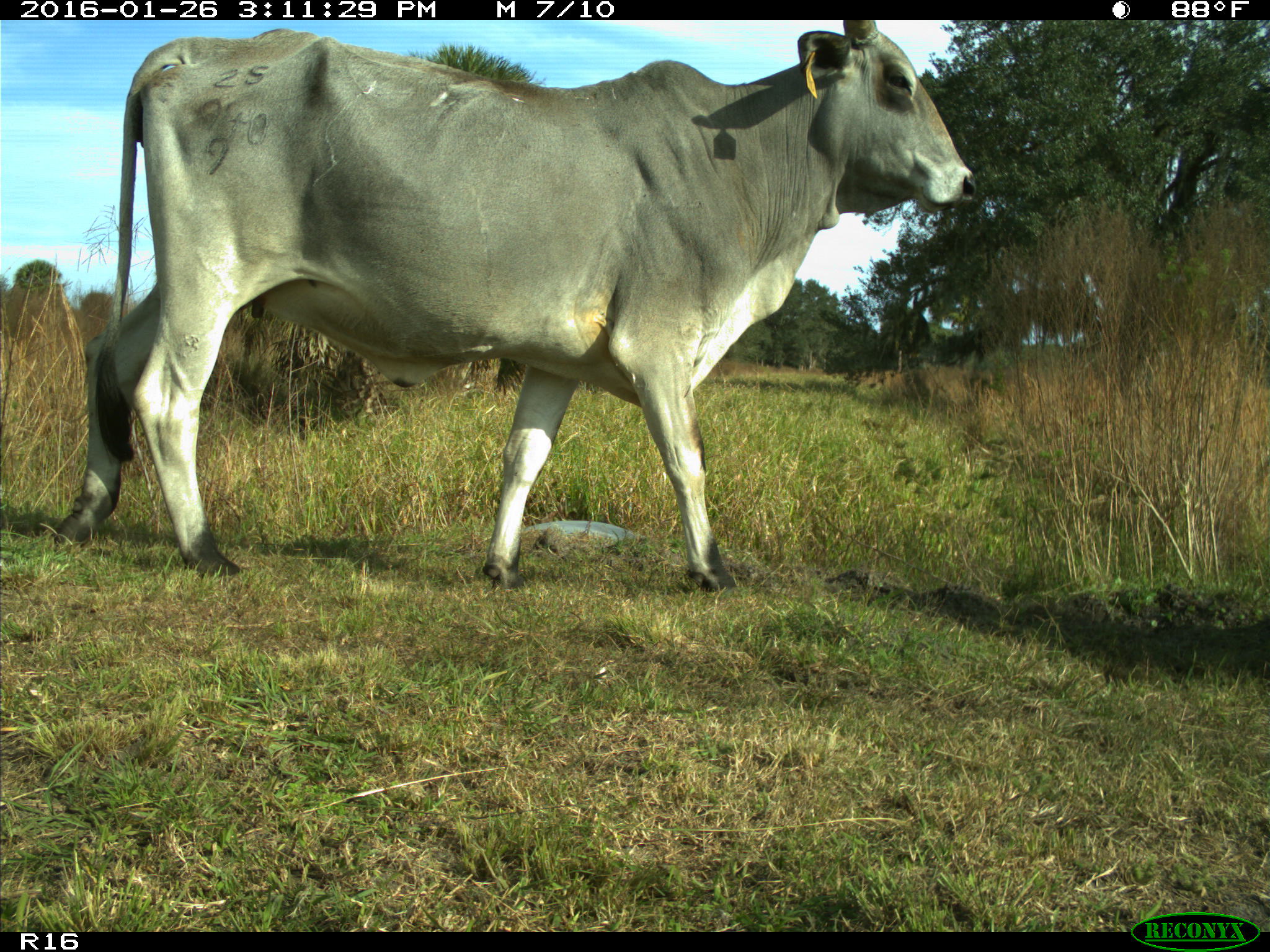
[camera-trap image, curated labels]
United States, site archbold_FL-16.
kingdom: Animalia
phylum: Chordata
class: Mammalia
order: Artiodactyla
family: Bovidae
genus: Bos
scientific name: Bos taurus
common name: domestic cow